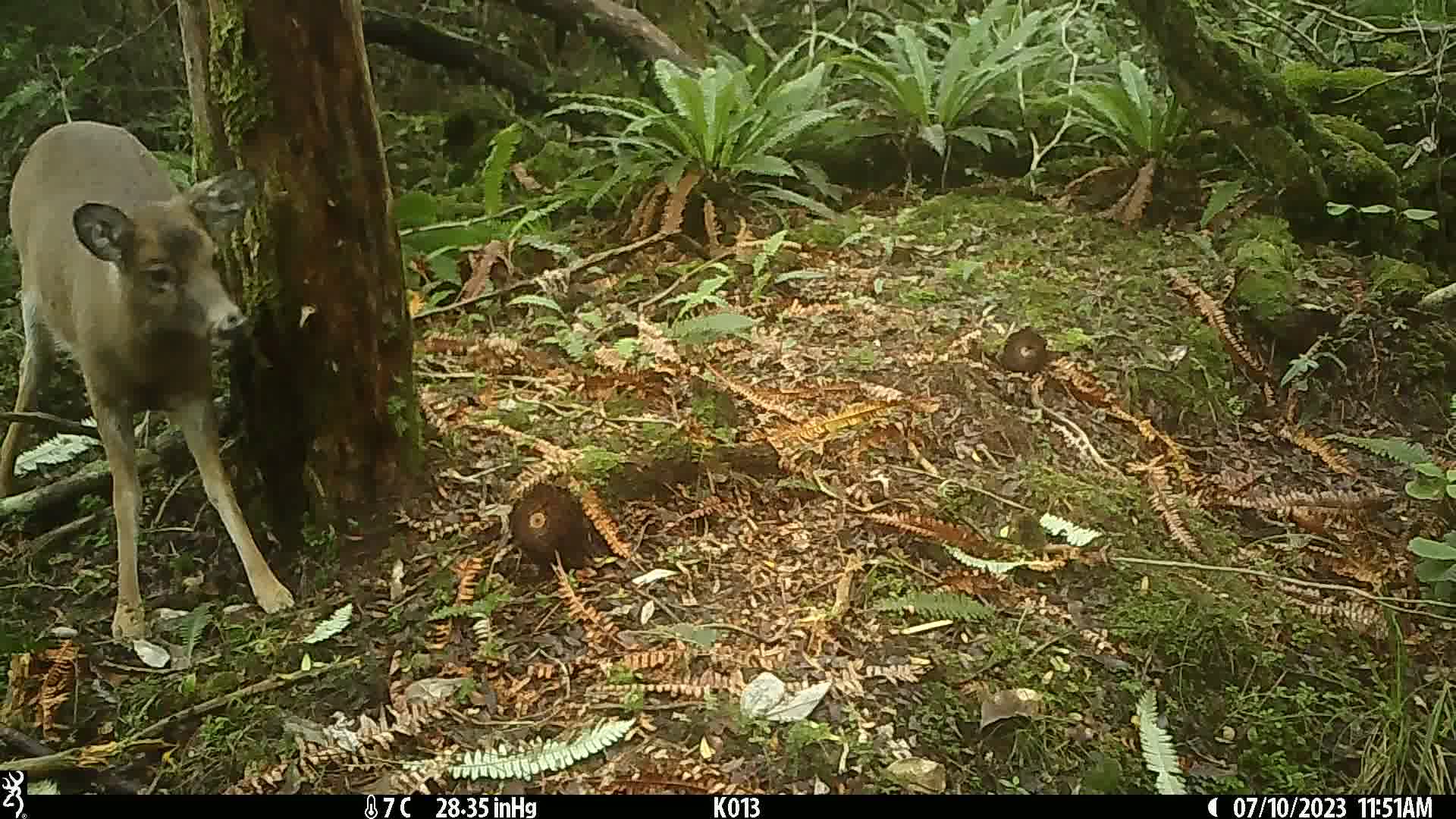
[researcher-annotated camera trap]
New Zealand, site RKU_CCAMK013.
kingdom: Animalia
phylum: Chordata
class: Mammalia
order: Artiodactyla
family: Cervidae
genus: Odocoileus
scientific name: Odocoileus virginianus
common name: white-tailed deer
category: white tailed deer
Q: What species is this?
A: White tailed deer (white-tailed deer) (Odocoileus virginianus).